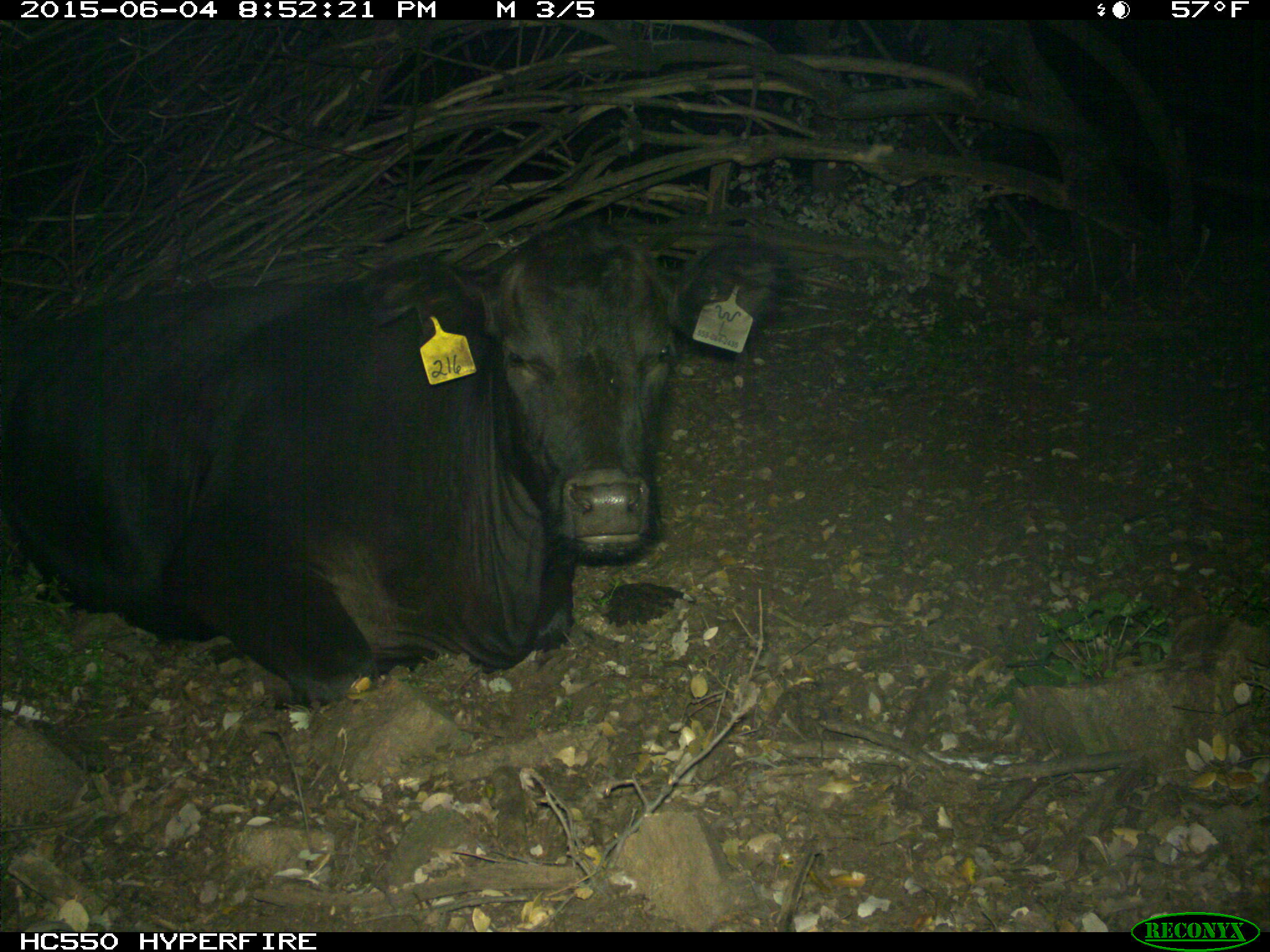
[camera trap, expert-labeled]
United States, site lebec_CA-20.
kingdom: Animalia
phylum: Chordata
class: Mammalia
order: Artiodactyla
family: Bovidae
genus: Bos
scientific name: Bos taurus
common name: domestic cow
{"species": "Bos taurus (domestic cow)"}